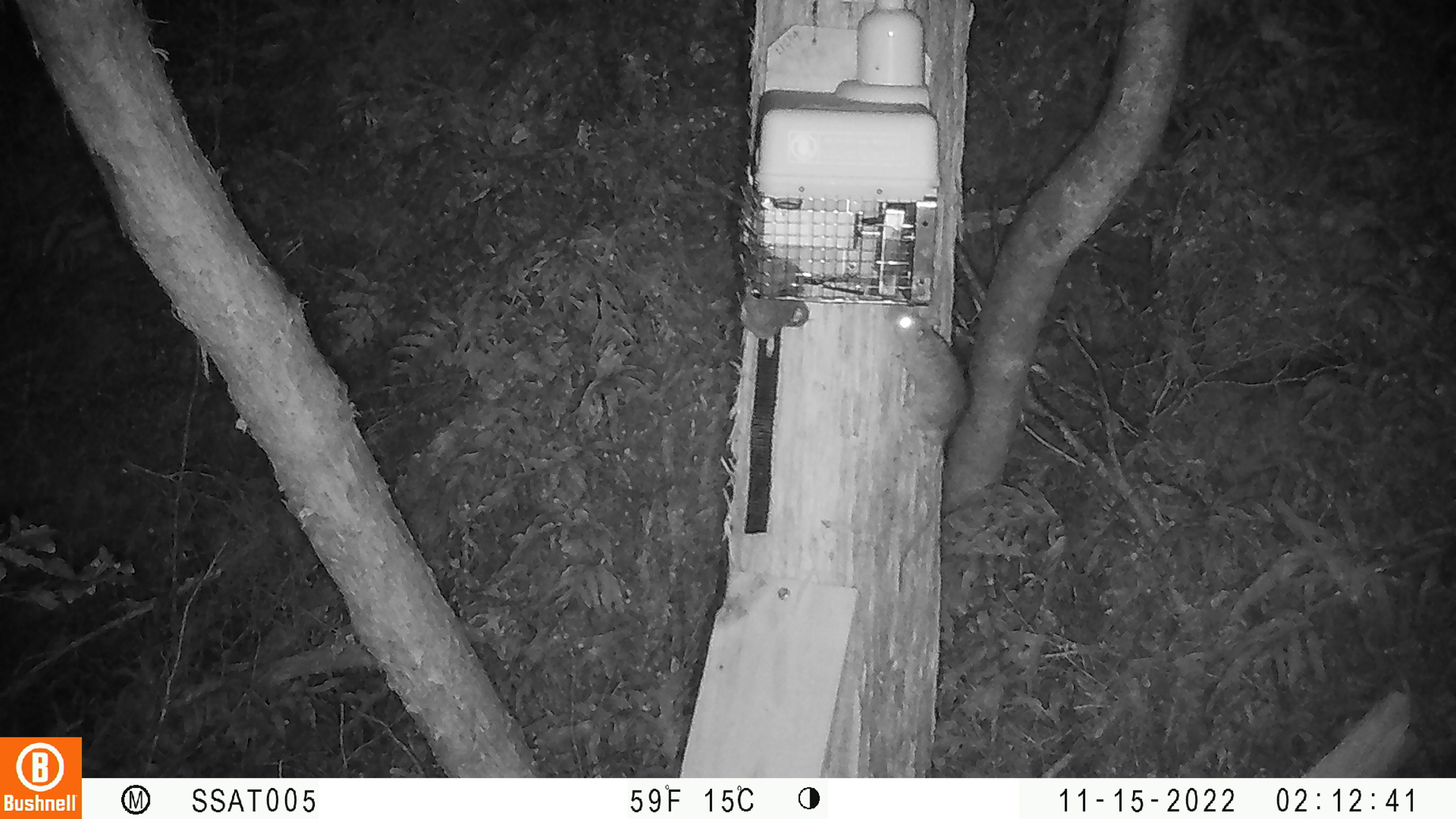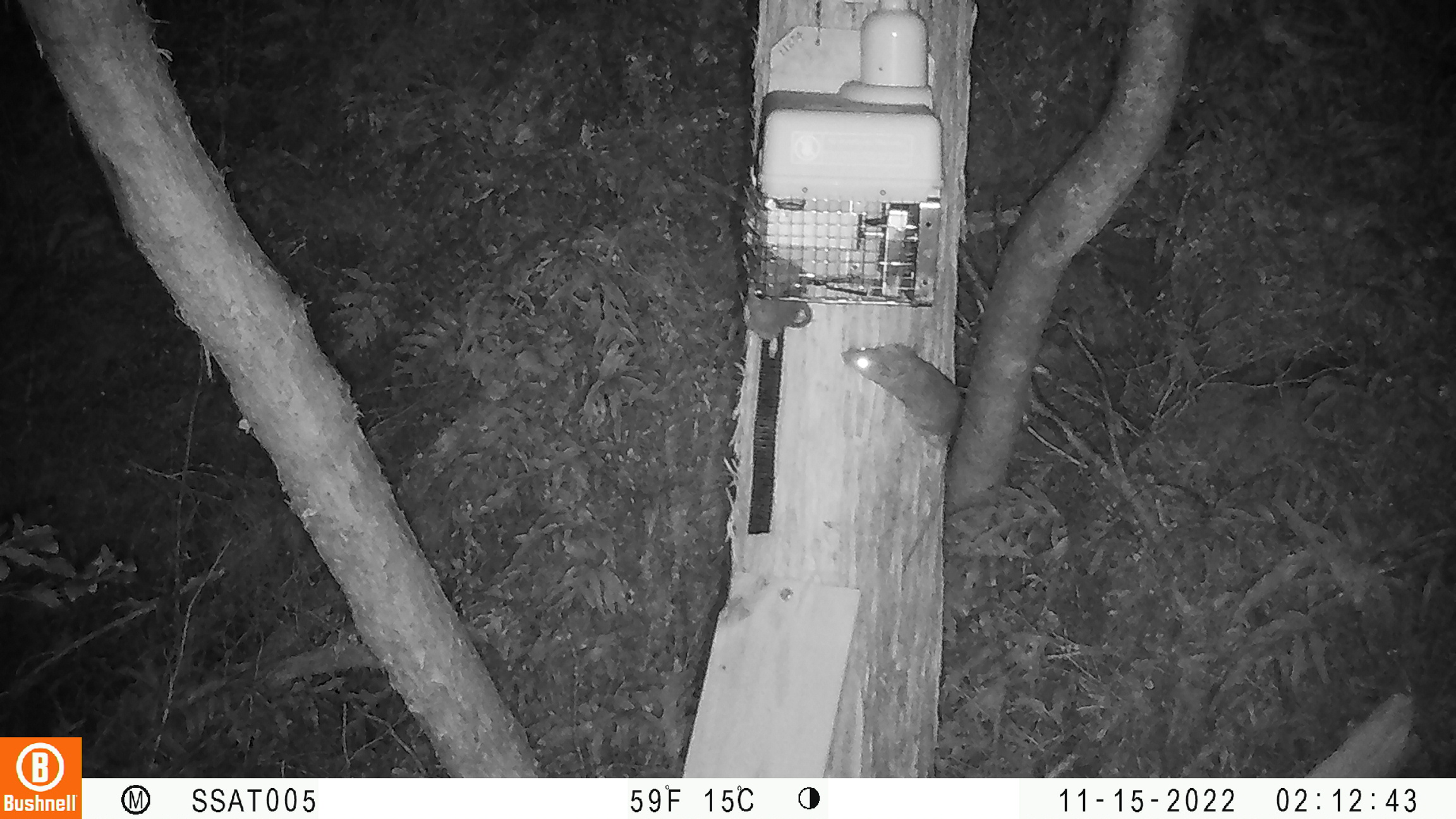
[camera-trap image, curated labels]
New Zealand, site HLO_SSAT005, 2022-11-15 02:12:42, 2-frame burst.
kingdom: Animalia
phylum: Chordata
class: Mammalia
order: Rodentia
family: Muridae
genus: Rattus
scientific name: Rattus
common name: rat